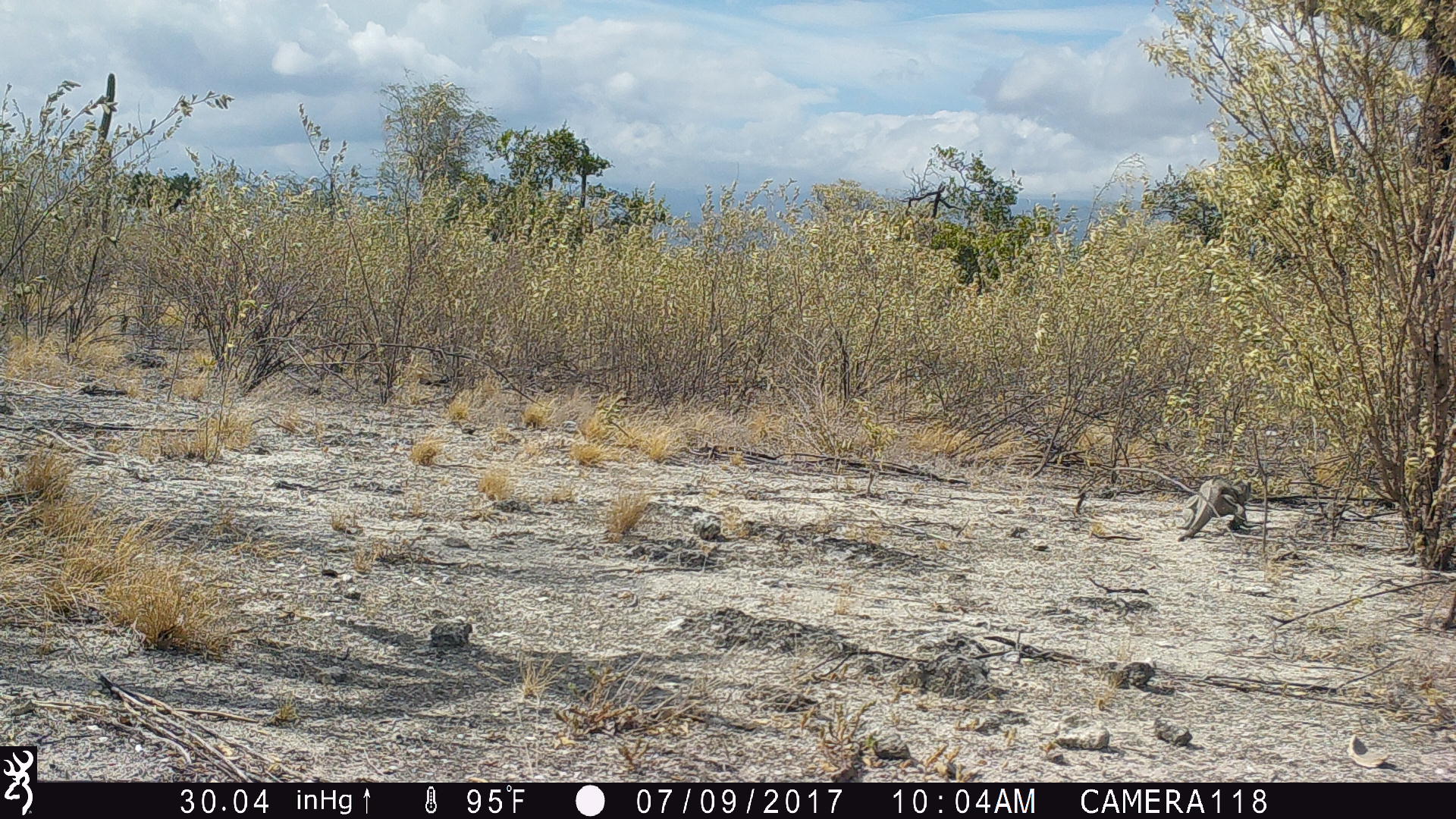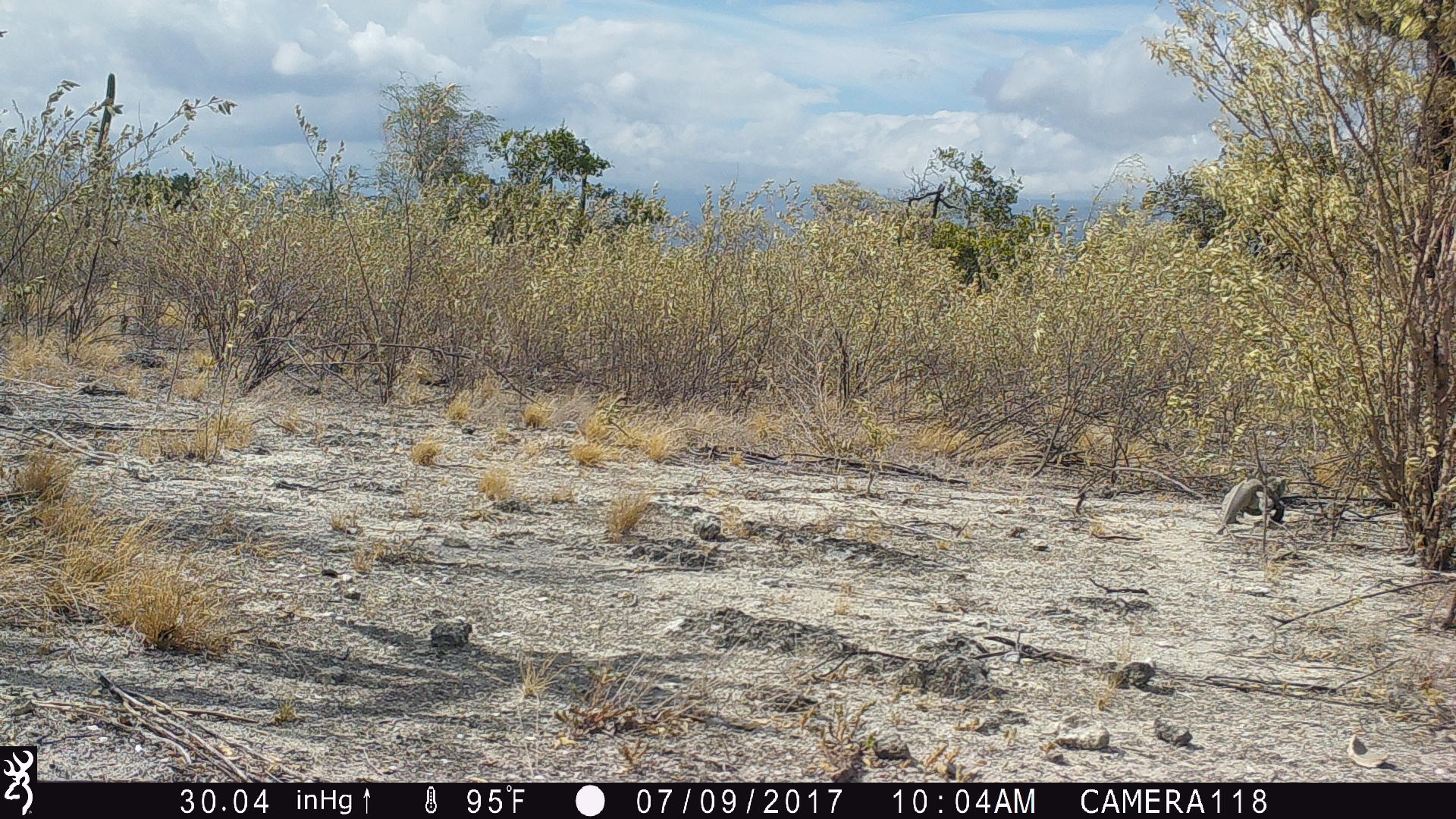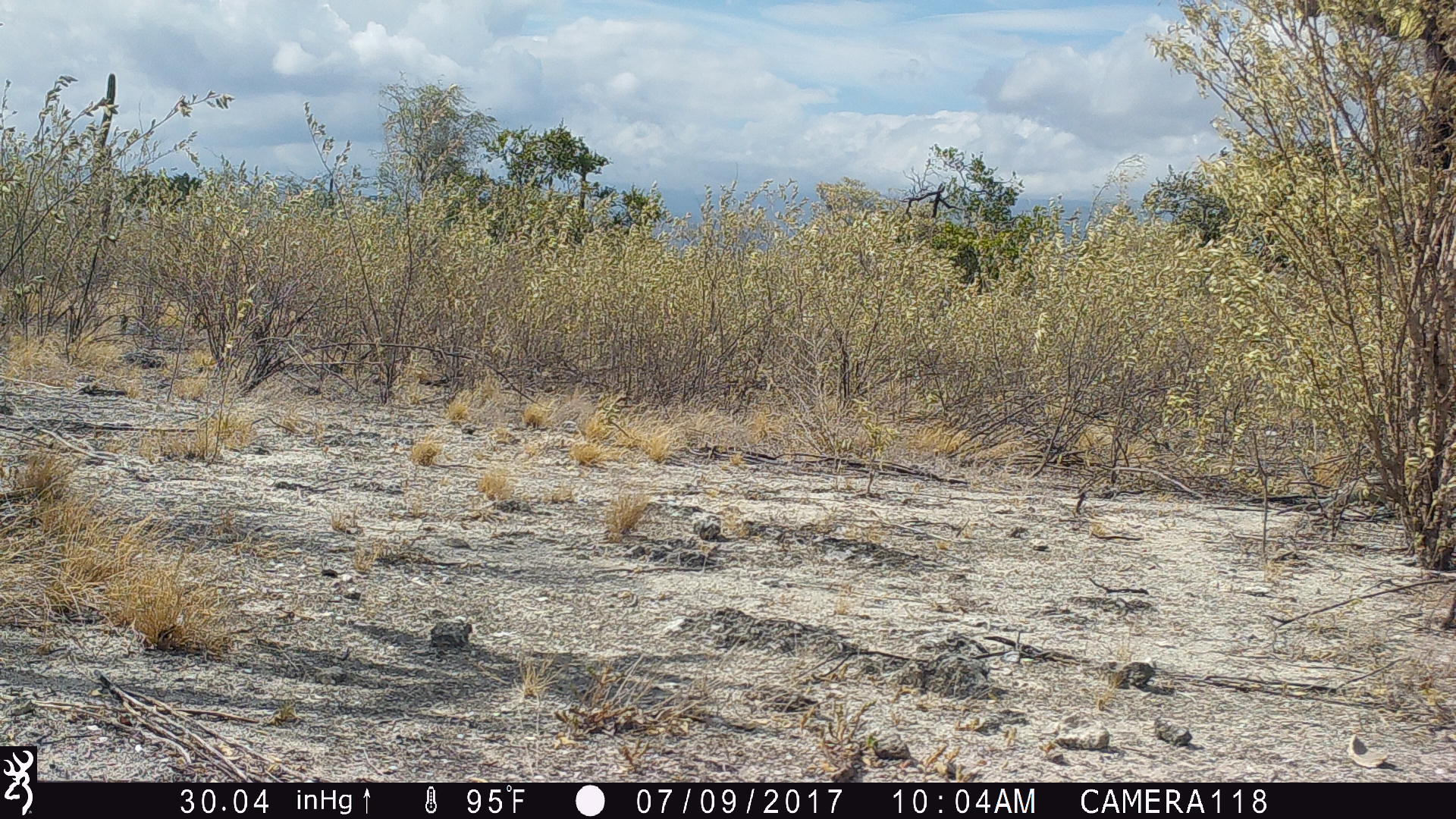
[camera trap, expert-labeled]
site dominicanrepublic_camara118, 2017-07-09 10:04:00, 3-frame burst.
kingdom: Animalia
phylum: Chordata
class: Reptilia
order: Squamata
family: Iguanidae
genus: Iguana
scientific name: Iguana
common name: typical iguanas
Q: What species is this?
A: Iguana (typical iguanas).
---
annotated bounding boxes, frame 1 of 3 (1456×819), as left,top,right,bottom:
iguana: 1178,475,1250,539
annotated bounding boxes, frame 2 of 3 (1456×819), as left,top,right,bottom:
iguana: 1209,467,1292,535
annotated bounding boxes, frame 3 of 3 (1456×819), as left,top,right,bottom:
iguana: 1315,482,1390,527